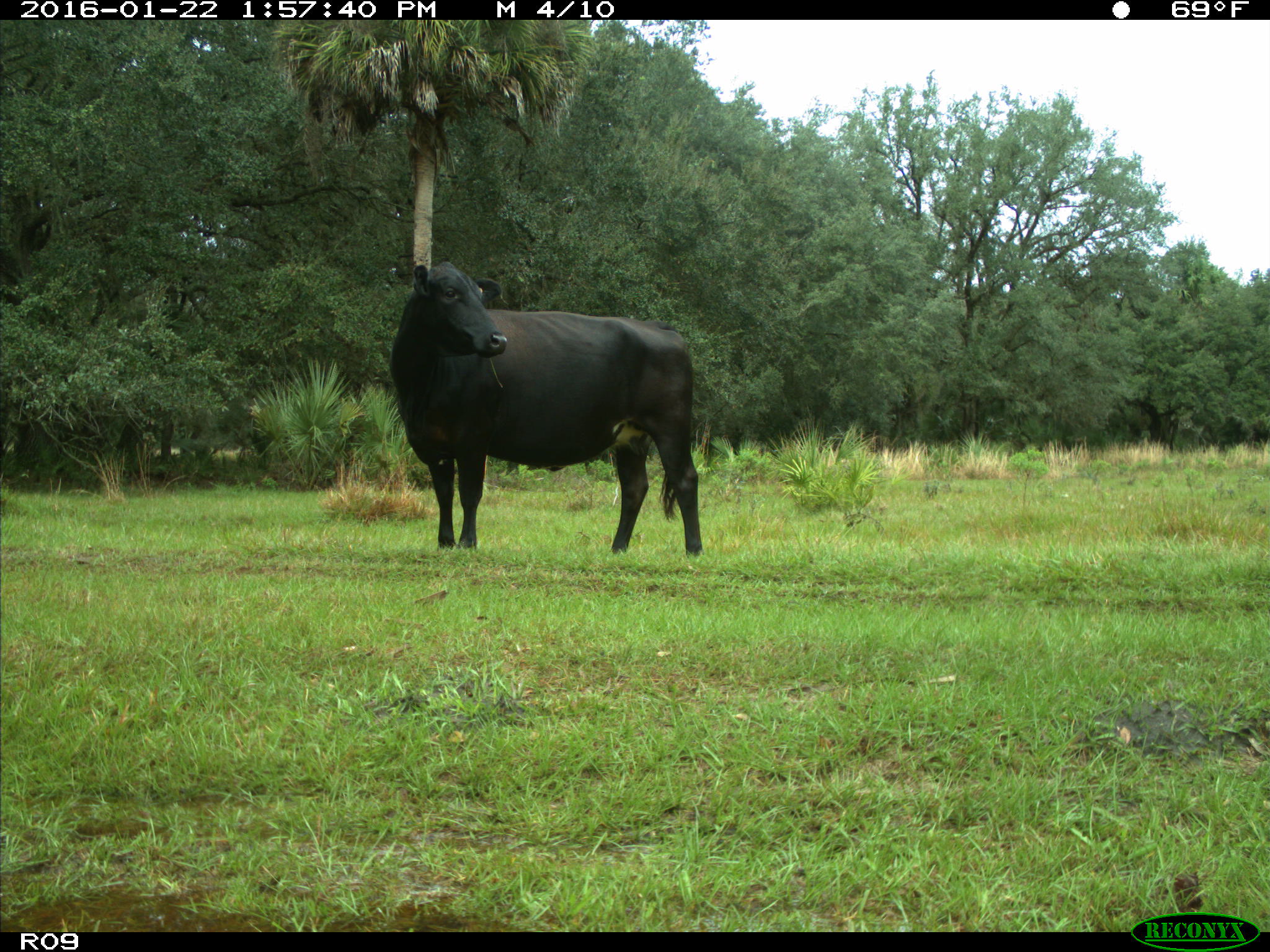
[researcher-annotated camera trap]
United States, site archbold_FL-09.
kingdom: Animalia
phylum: Chordata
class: Mammalia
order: Artiodactyla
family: Bovidae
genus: Bos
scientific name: Bos taurus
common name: domestic cow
Bos taurus (domestic cow).